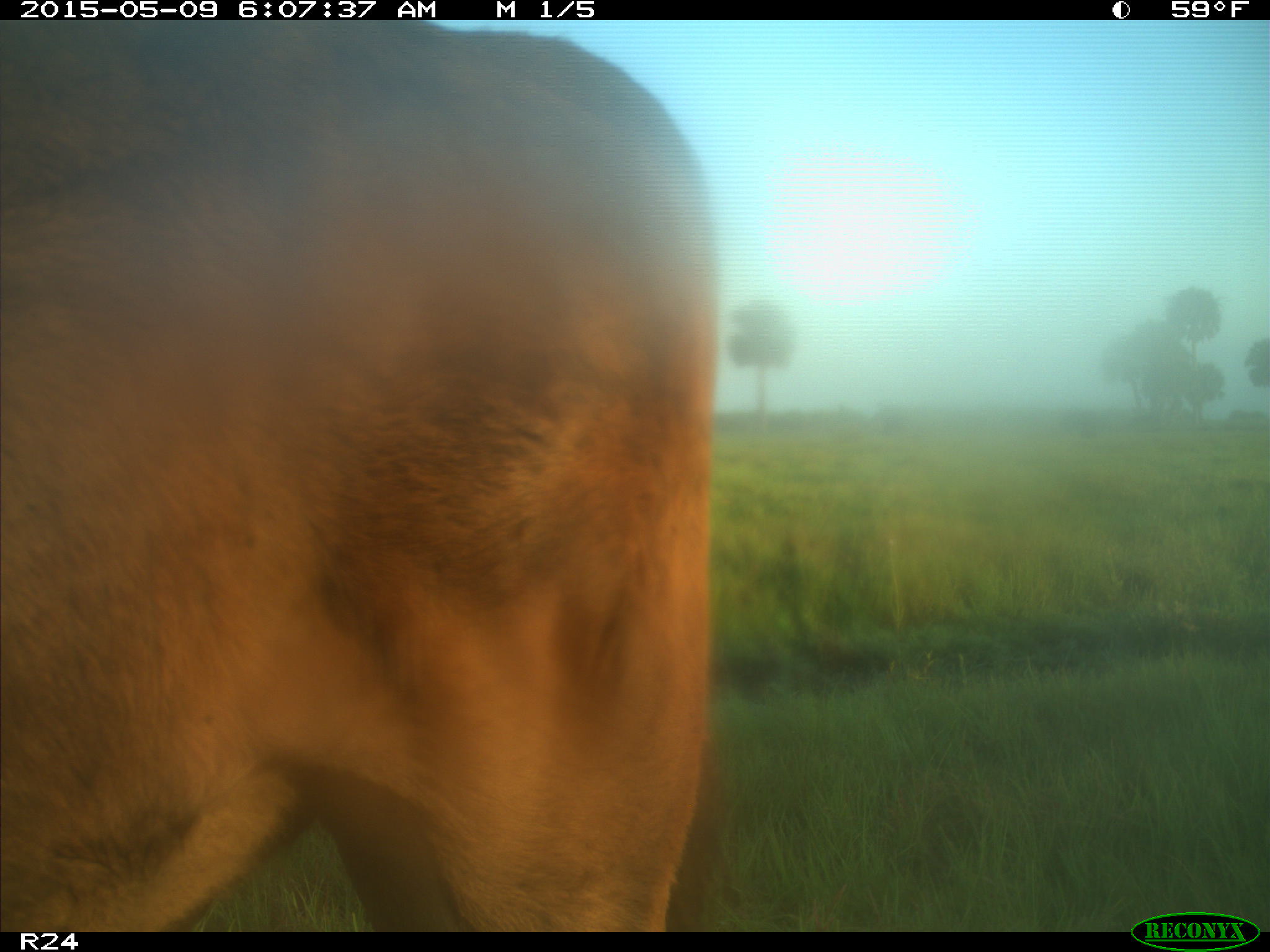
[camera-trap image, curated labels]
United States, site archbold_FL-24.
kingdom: Animalia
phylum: Chordata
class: Mammalia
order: Artiodactyla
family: Bovidae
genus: Bos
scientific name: Bos taurus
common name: domestic cow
Bos taurus (domestic cow).